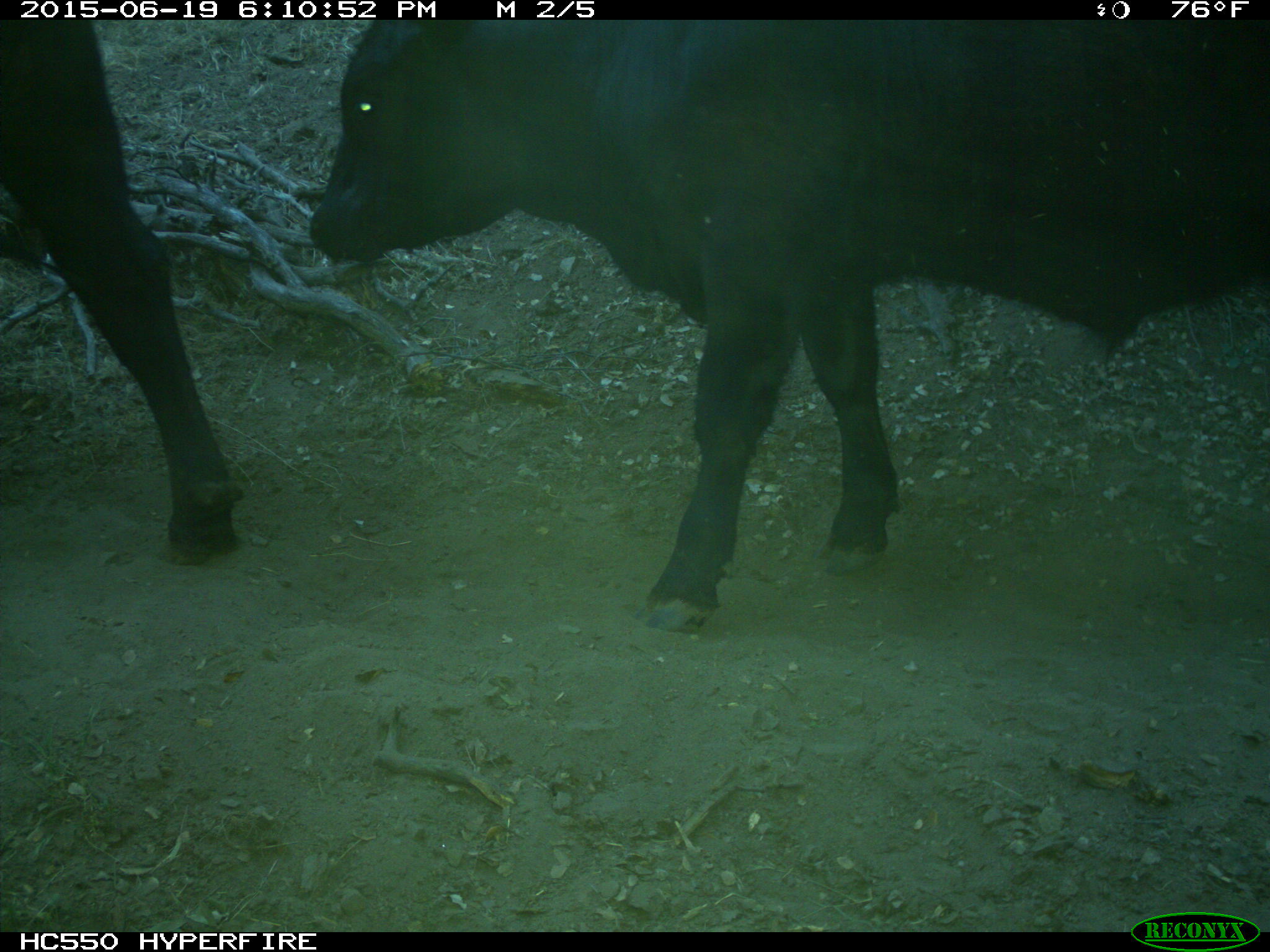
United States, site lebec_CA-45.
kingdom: Animalia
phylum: Chordata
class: Mammalia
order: Artiodactyla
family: Bovidae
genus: Bos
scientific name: Bos taurus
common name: domestic cow